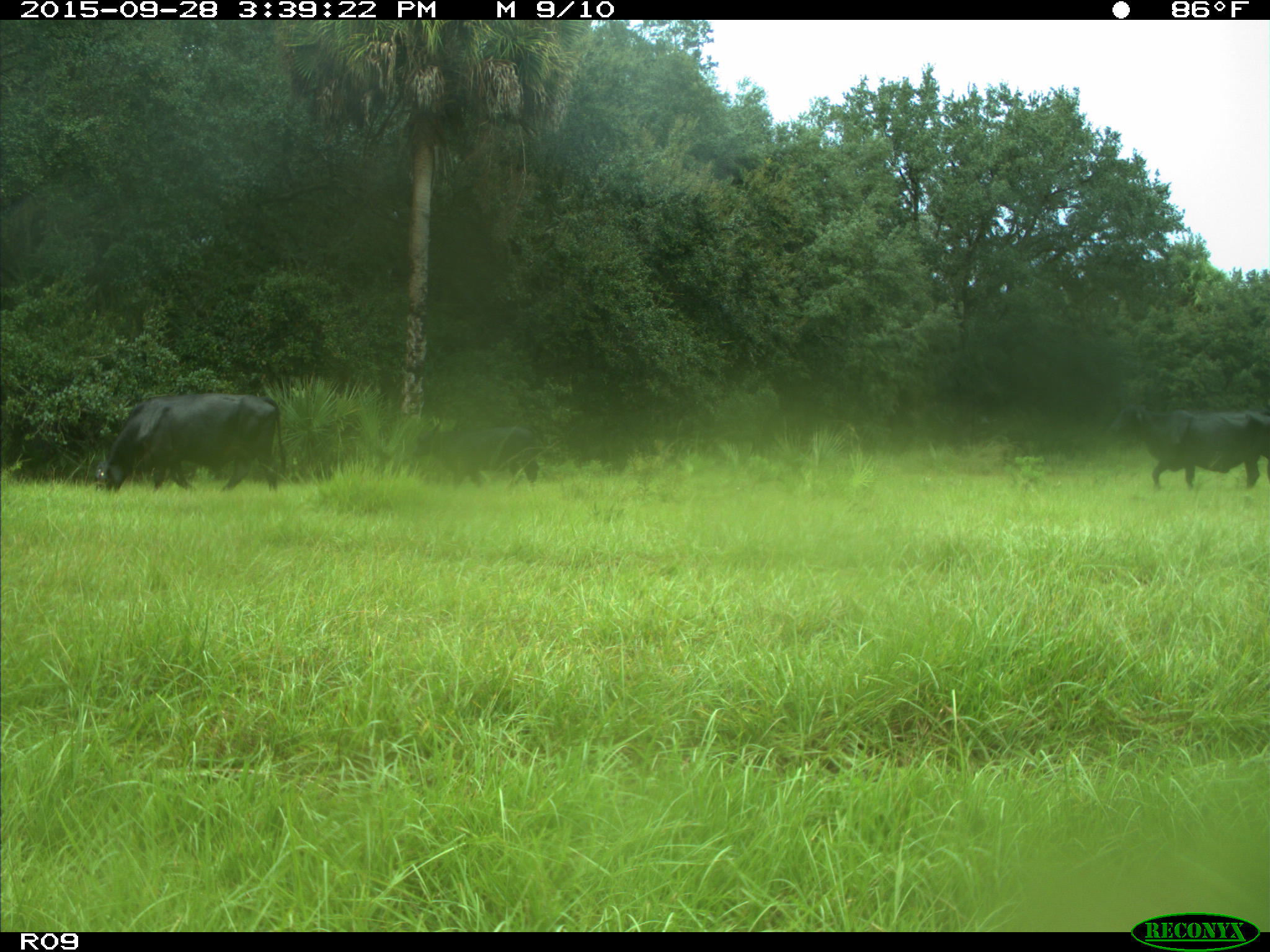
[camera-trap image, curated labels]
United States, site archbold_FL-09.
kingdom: Animalia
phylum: Chordata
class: Mammalia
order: Artiodactyla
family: Bovidae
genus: Bos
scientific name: Bos taurus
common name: domestic cow